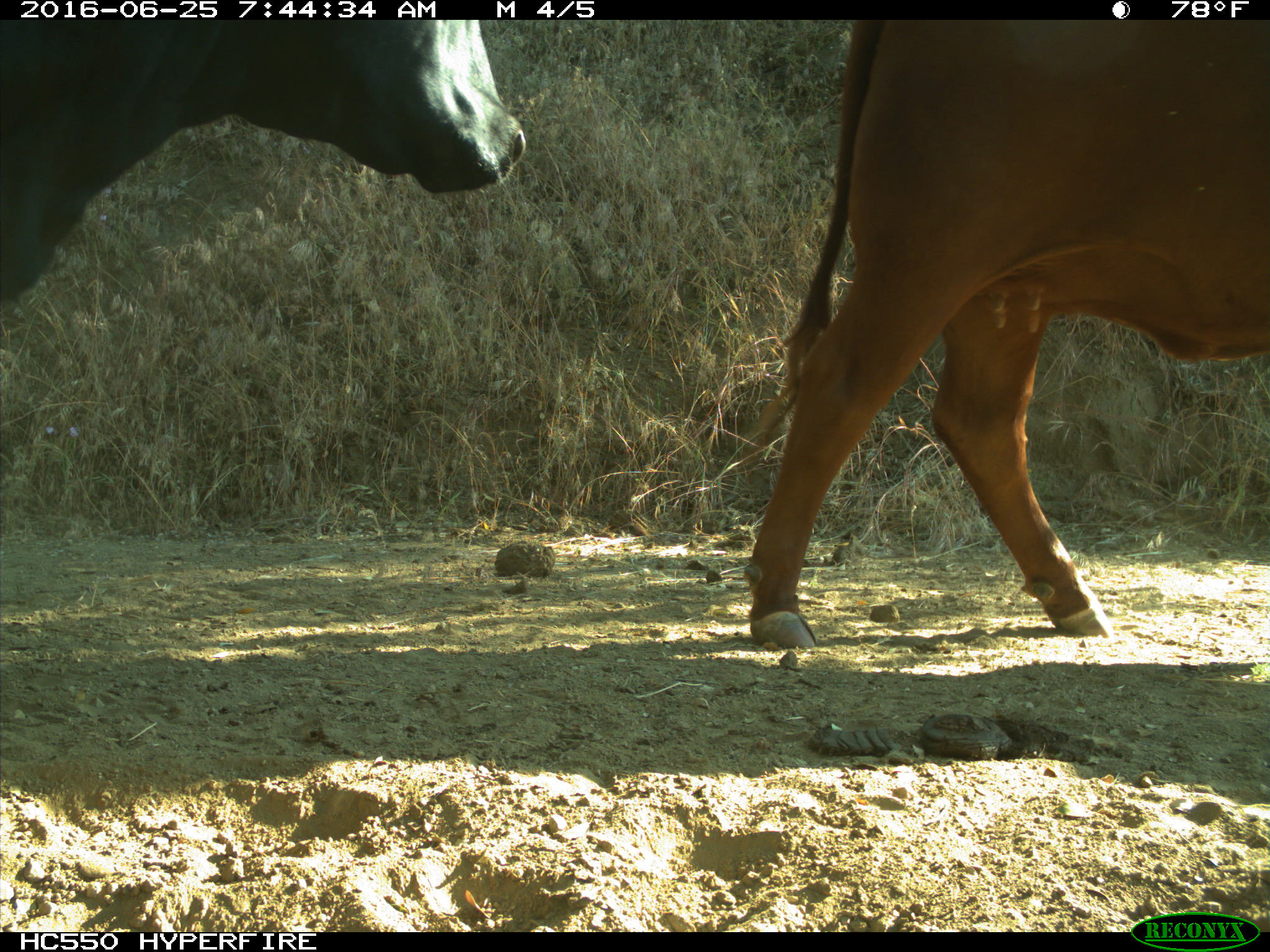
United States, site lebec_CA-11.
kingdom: Animalia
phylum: Chordata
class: Mammalia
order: Artiodactyla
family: Bovidae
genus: Bos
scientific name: Bos taurus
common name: domestic cow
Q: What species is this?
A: Bos taurus (domestic cow).